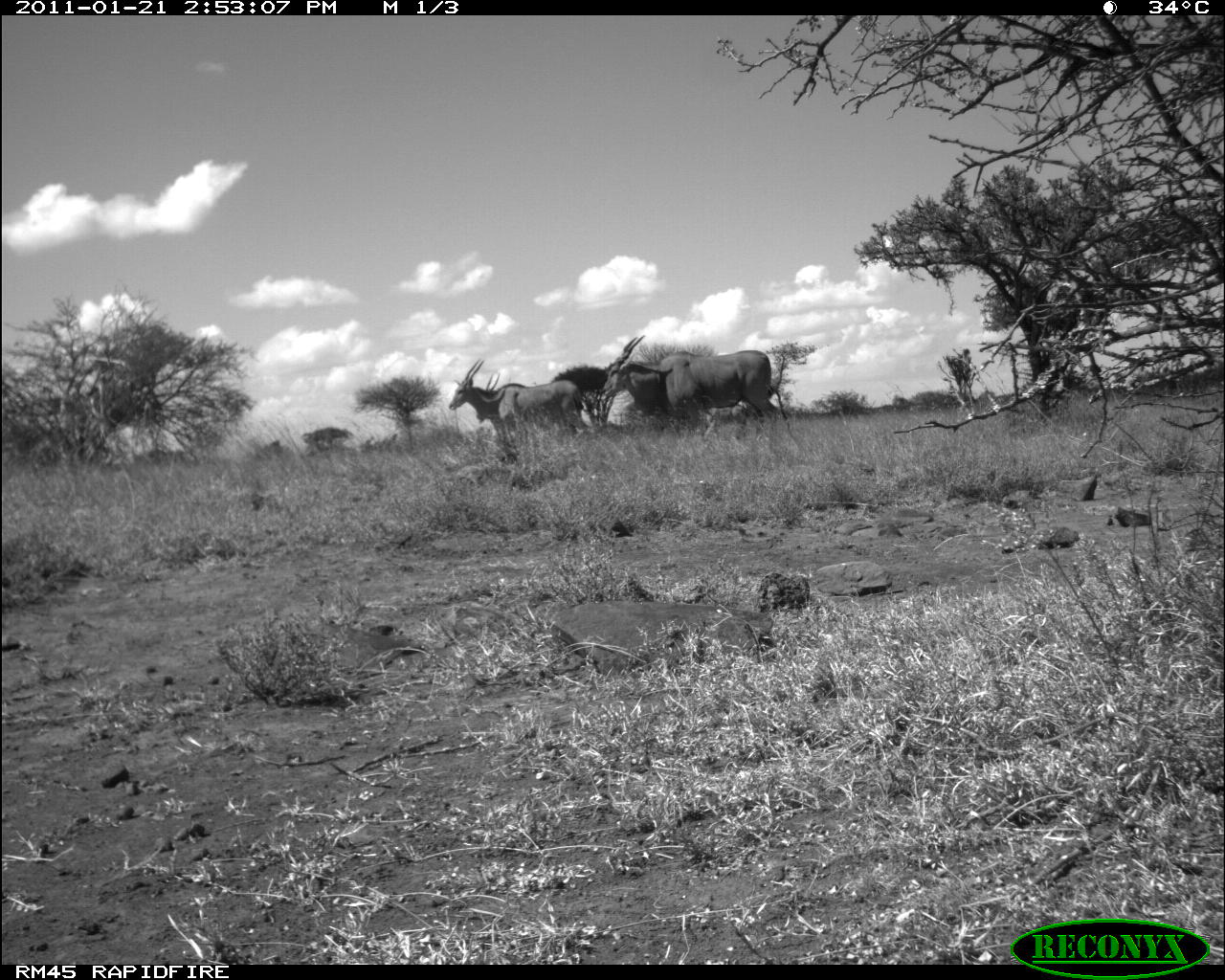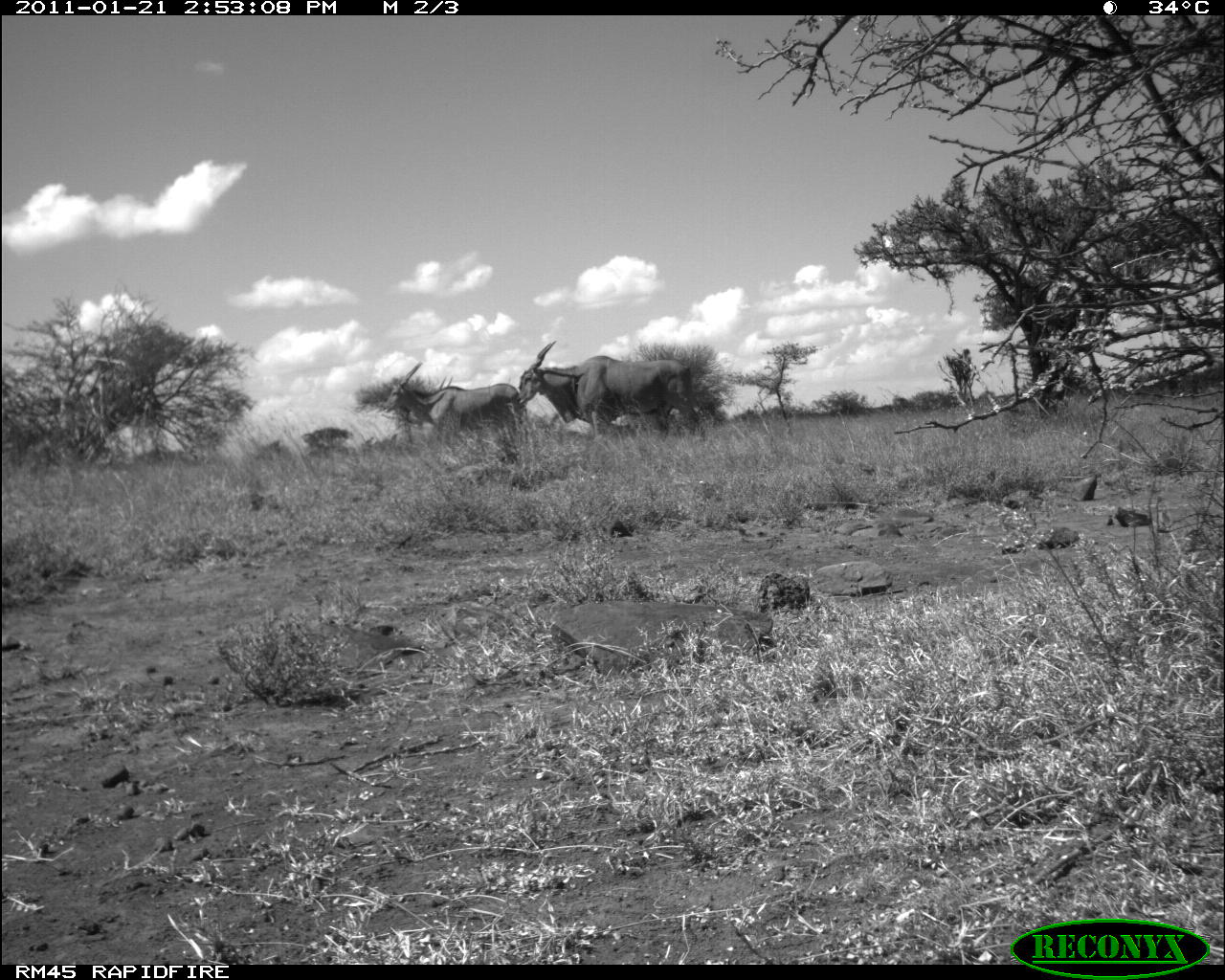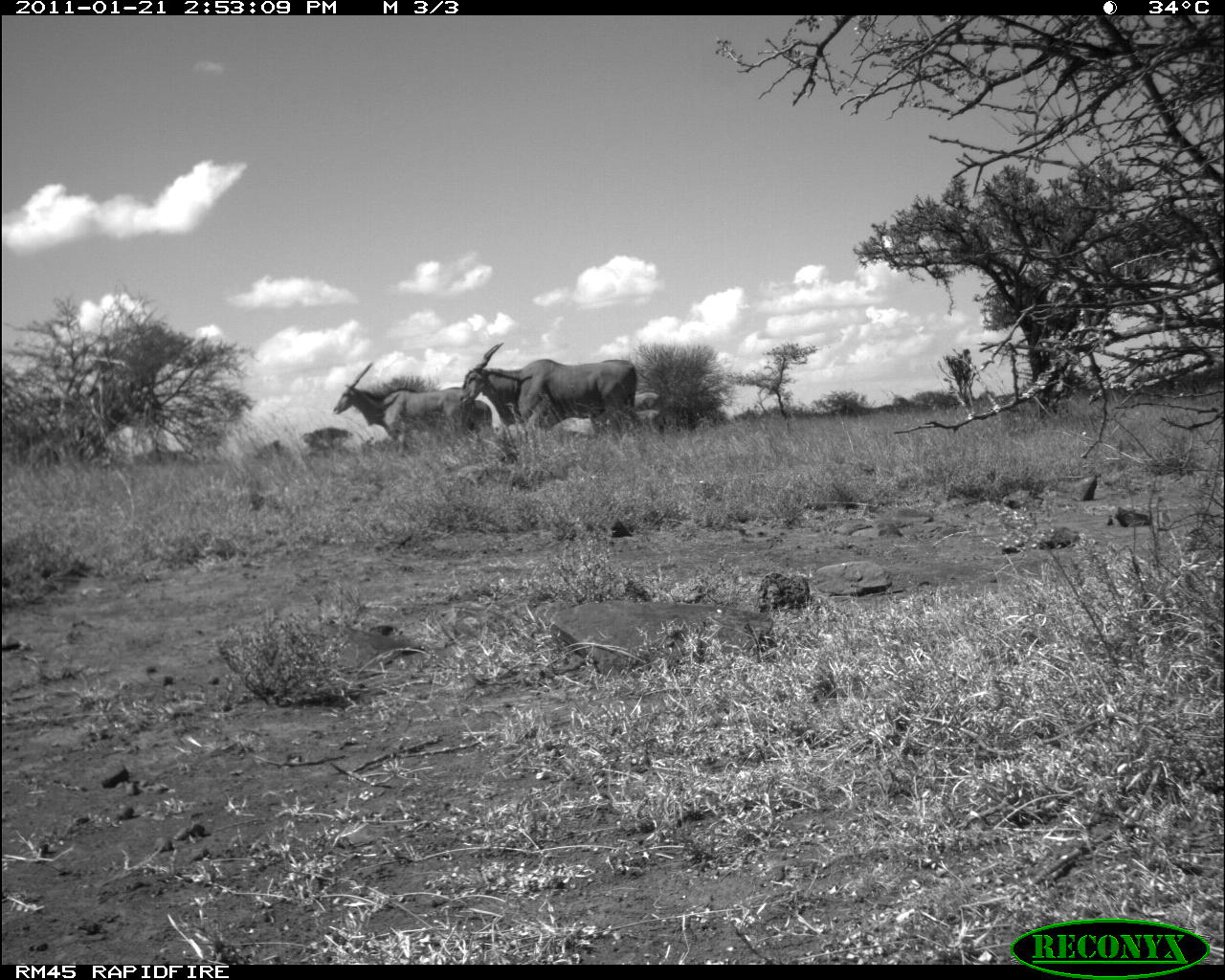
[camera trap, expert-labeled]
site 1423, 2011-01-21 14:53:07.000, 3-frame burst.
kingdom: Animalia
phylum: Chordata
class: Mammalia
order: Artiodactyla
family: Bovidae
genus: Madoqua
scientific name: Madoqua guentheri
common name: günther's dik-dik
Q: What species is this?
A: Madoqua guentheri (günther's dik-dik).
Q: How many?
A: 3.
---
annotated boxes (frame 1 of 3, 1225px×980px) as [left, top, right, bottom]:
madoqua guentheri: [600, 334, 779, 428]; [448, 357, 593, 437]; [475, 373, 527, 436]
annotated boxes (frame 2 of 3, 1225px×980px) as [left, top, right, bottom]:
madoqua guentheri: [515, 339, 705, 442]; [381, 361, 521, 452]; [436, 375, 453, 390]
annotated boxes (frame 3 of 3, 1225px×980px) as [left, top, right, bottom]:
madoqua guentheri: [458, 341, 641, 439]; [332, 360, 476, 443]; [465, 398, 495, 434]; [635, 409, 666, 438]; [634, 389, 662, 409]